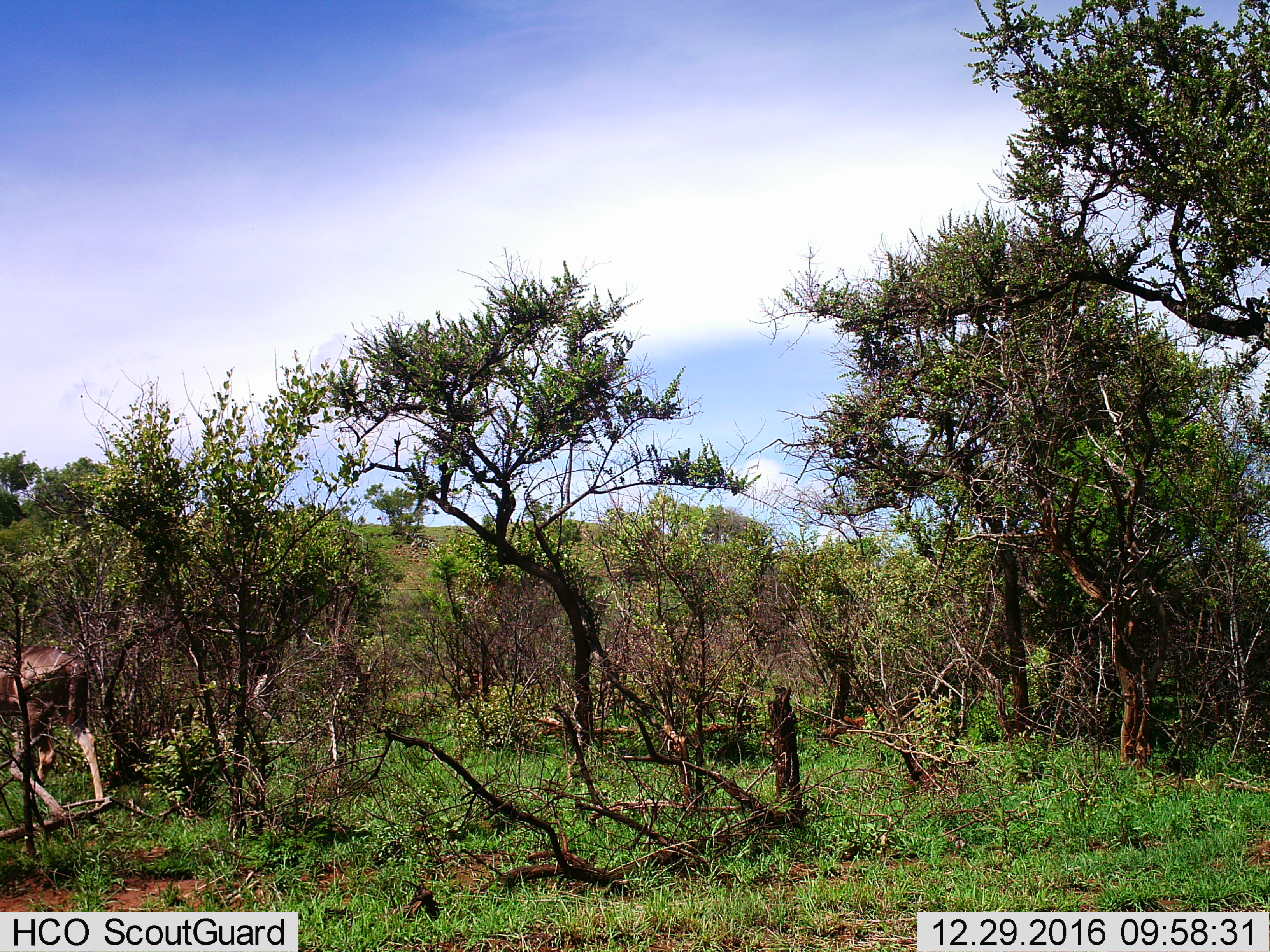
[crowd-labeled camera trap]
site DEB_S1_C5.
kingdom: Animalia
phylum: Chordata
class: Mammalia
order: Artiodactyla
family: Bovidae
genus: Tragelaphus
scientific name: Tragelaphus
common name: kudu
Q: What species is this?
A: Kudu (Tragelaphus).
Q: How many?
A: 1.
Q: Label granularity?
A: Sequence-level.